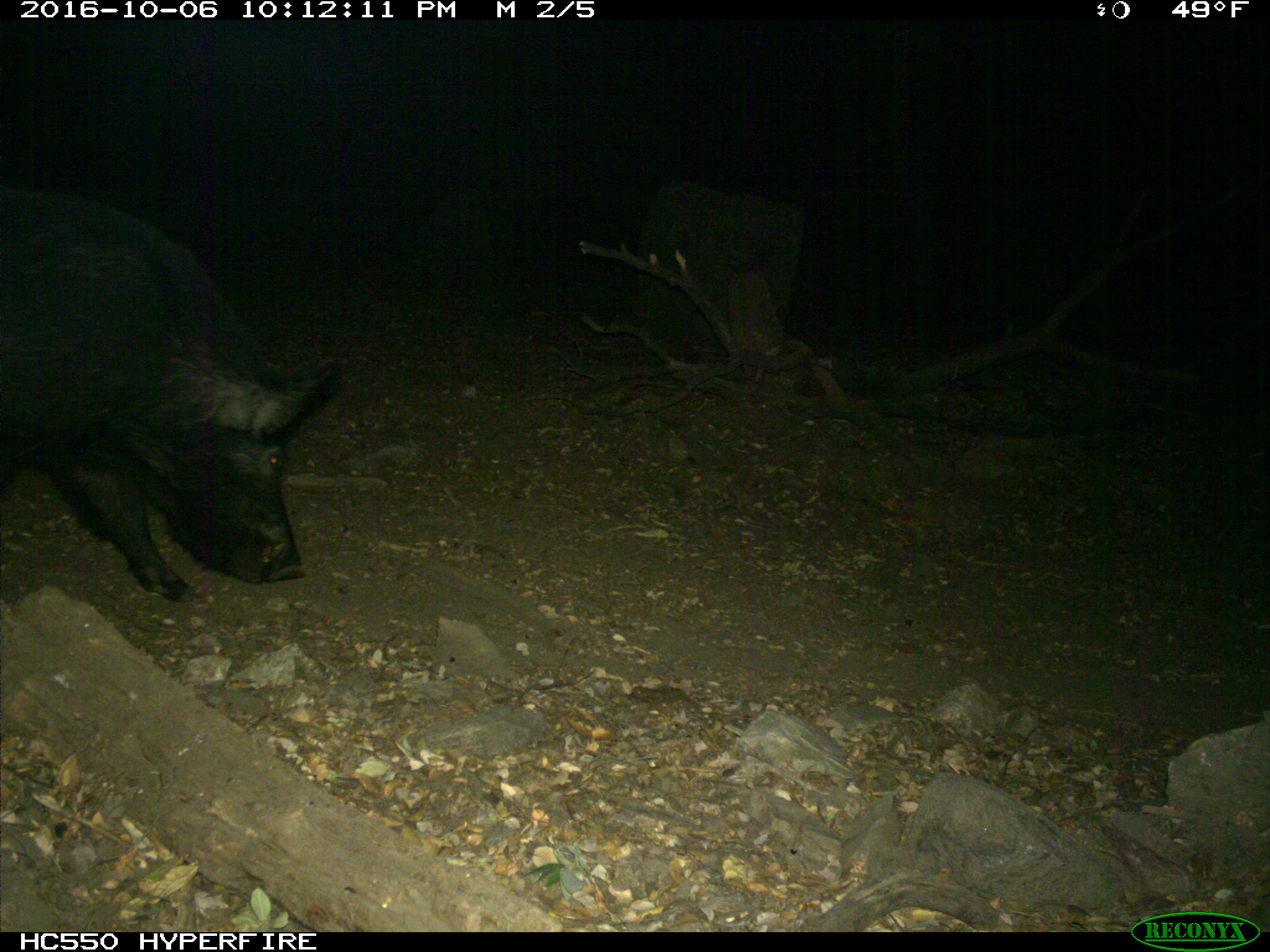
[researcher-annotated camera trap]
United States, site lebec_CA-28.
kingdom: Animalia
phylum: Chordata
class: Mammalia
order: Artiodactyla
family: Suidae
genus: Sus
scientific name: Sus scrofa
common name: wild boar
Sus scrofa (wild boar).